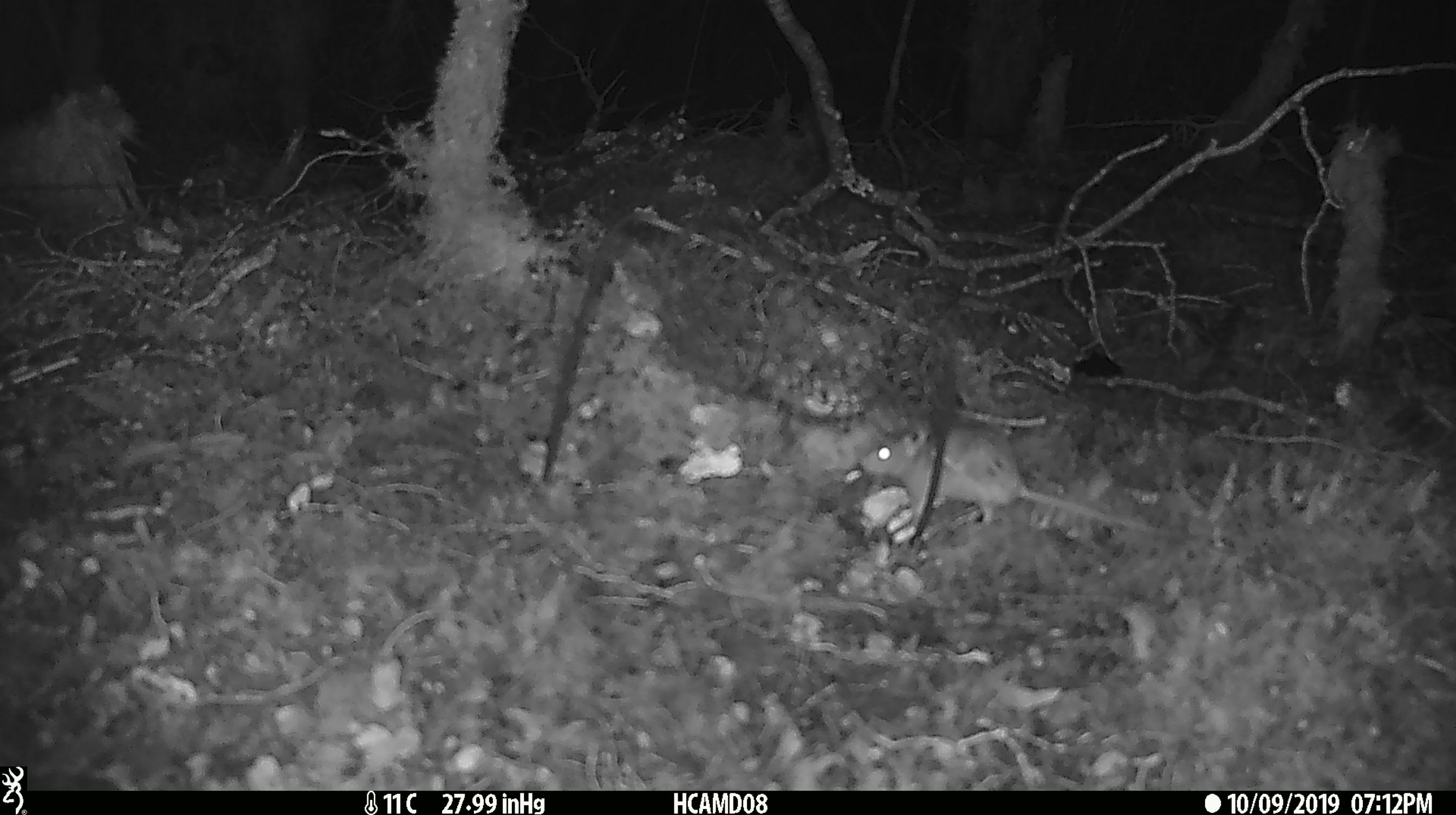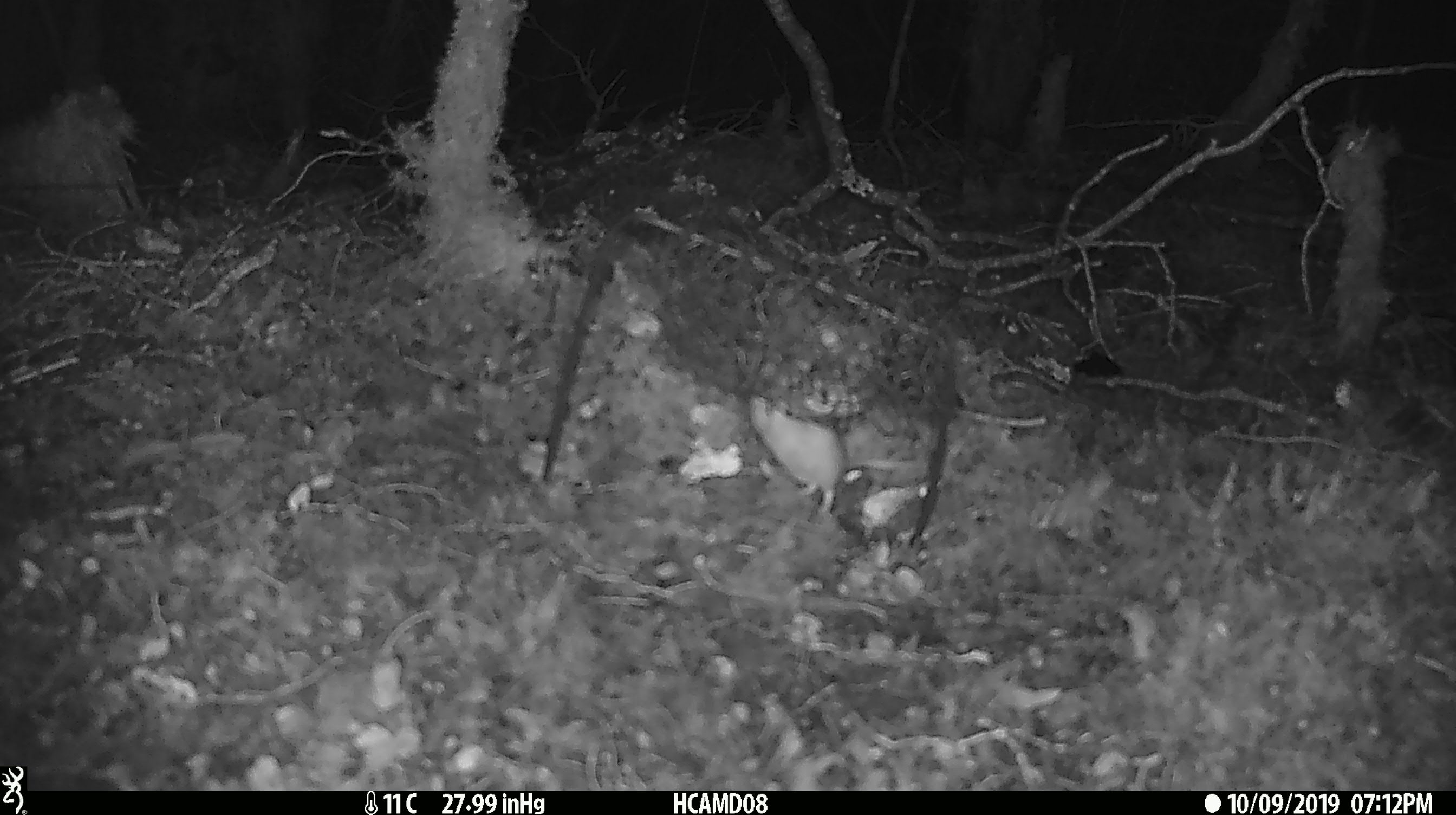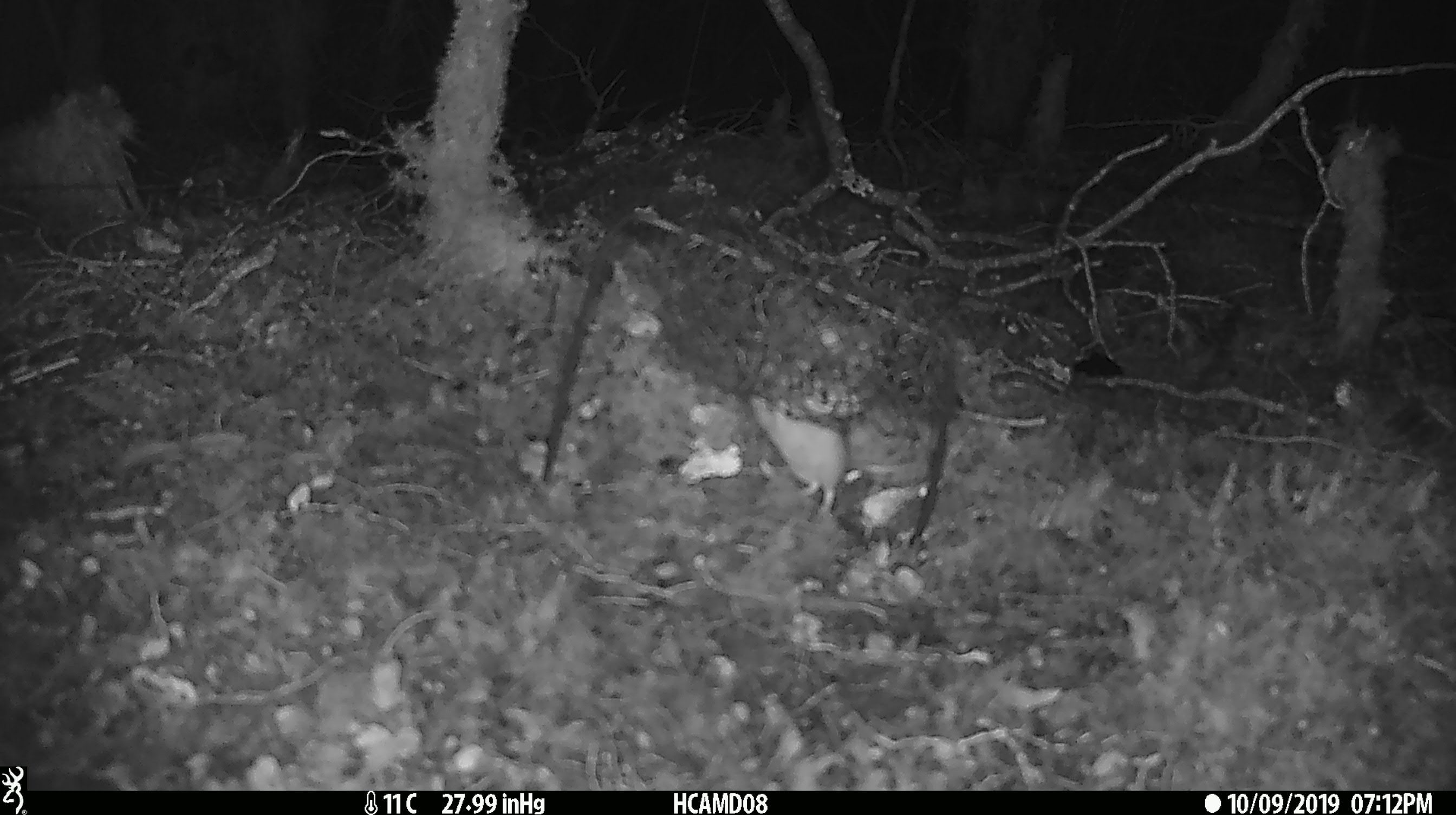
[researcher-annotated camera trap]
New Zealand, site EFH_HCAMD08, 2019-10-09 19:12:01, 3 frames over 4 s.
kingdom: Animalia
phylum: Chordata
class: Mammalia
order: Rodentia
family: Muridae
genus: Mus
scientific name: Mus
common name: mouse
Mouse (Mus).